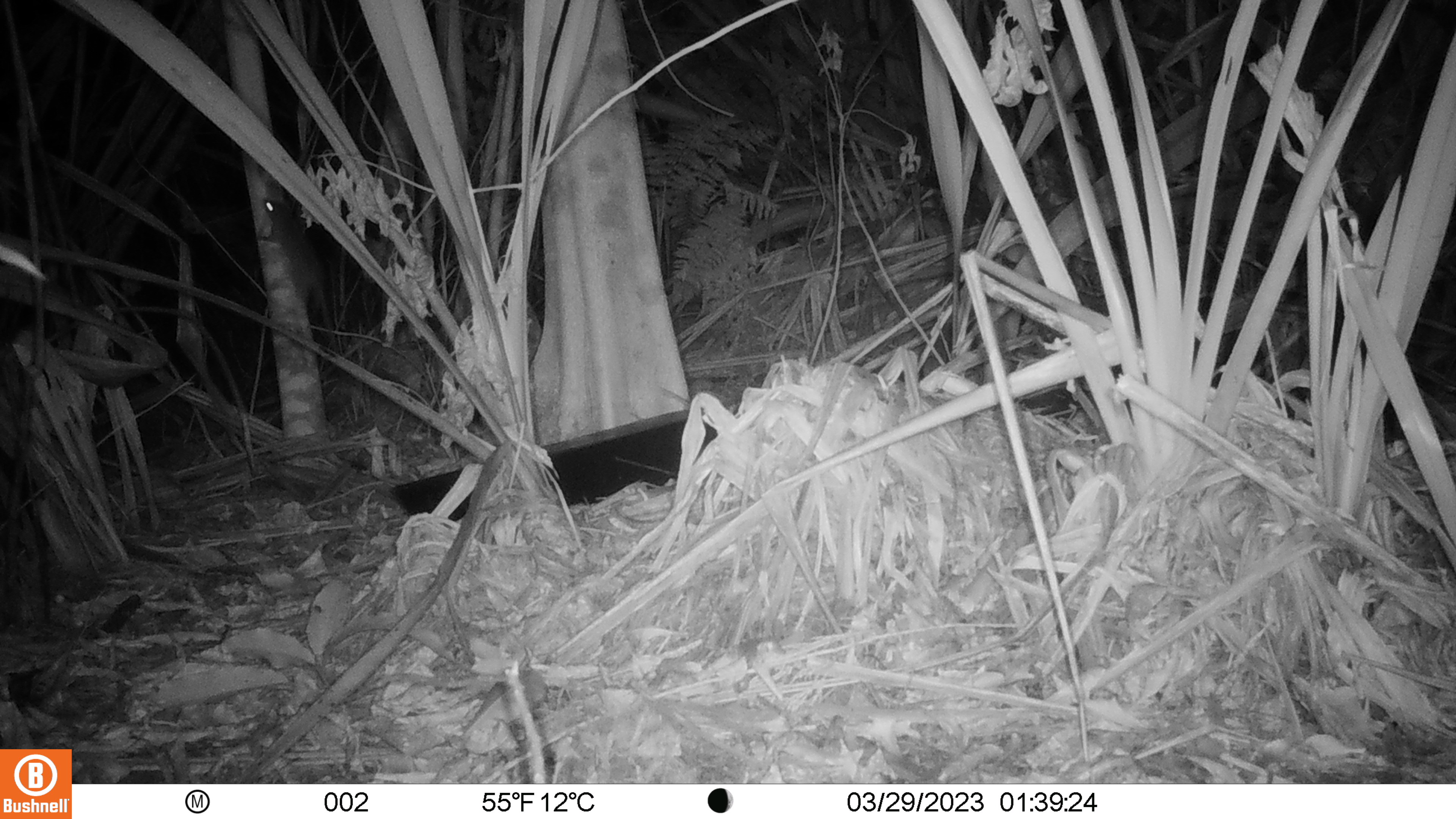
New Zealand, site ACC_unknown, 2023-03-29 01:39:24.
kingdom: Animalia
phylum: Chordata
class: Mammalia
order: Rodentia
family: Muridae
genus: Rattus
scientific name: Rattus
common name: rat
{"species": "rat (Rattus)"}